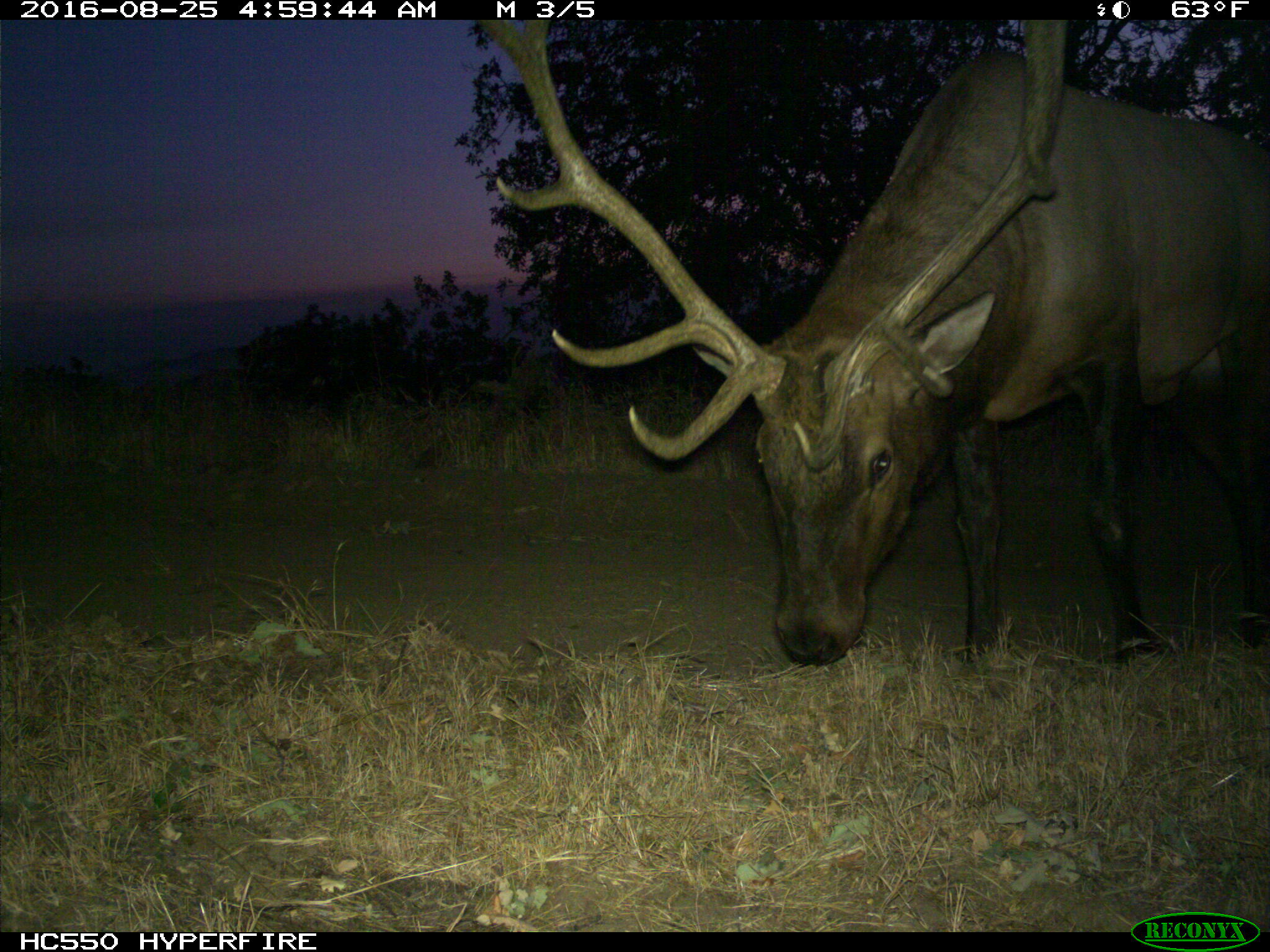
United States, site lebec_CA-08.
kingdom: Animalia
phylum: Chordata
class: Mammalia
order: Artiodactyla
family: Cervidae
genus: Cervus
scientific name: Cervus canadensis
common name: elk